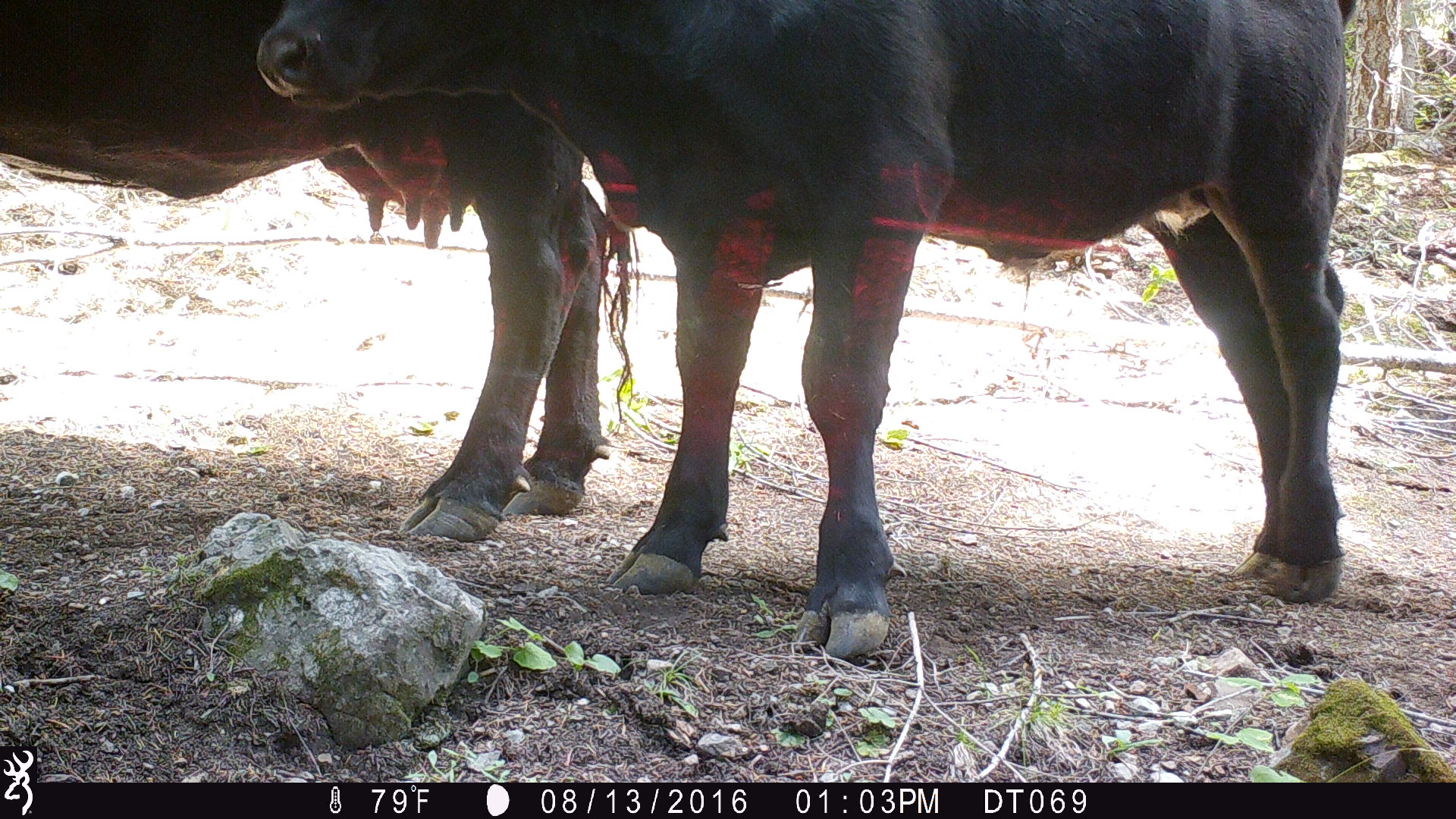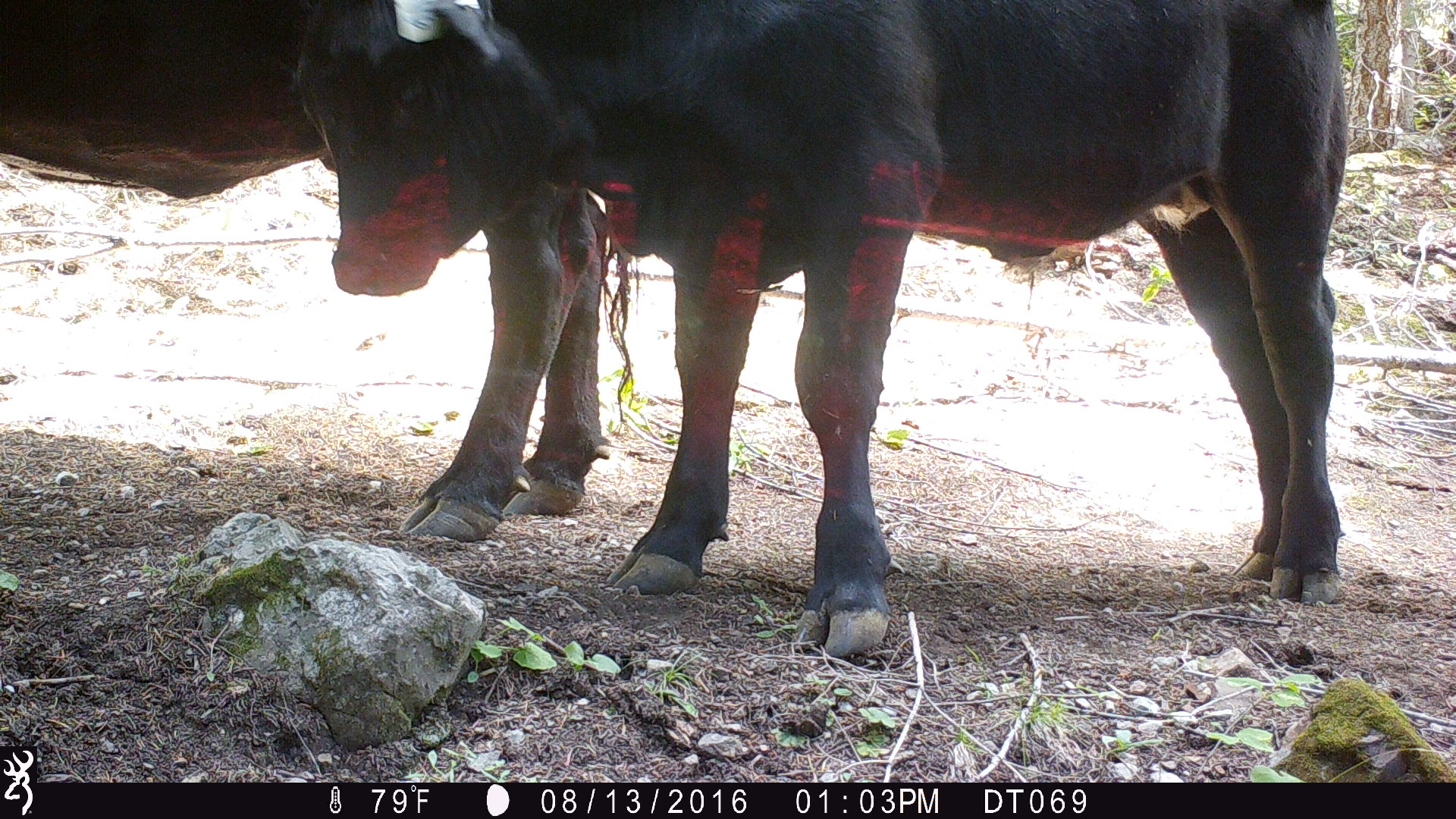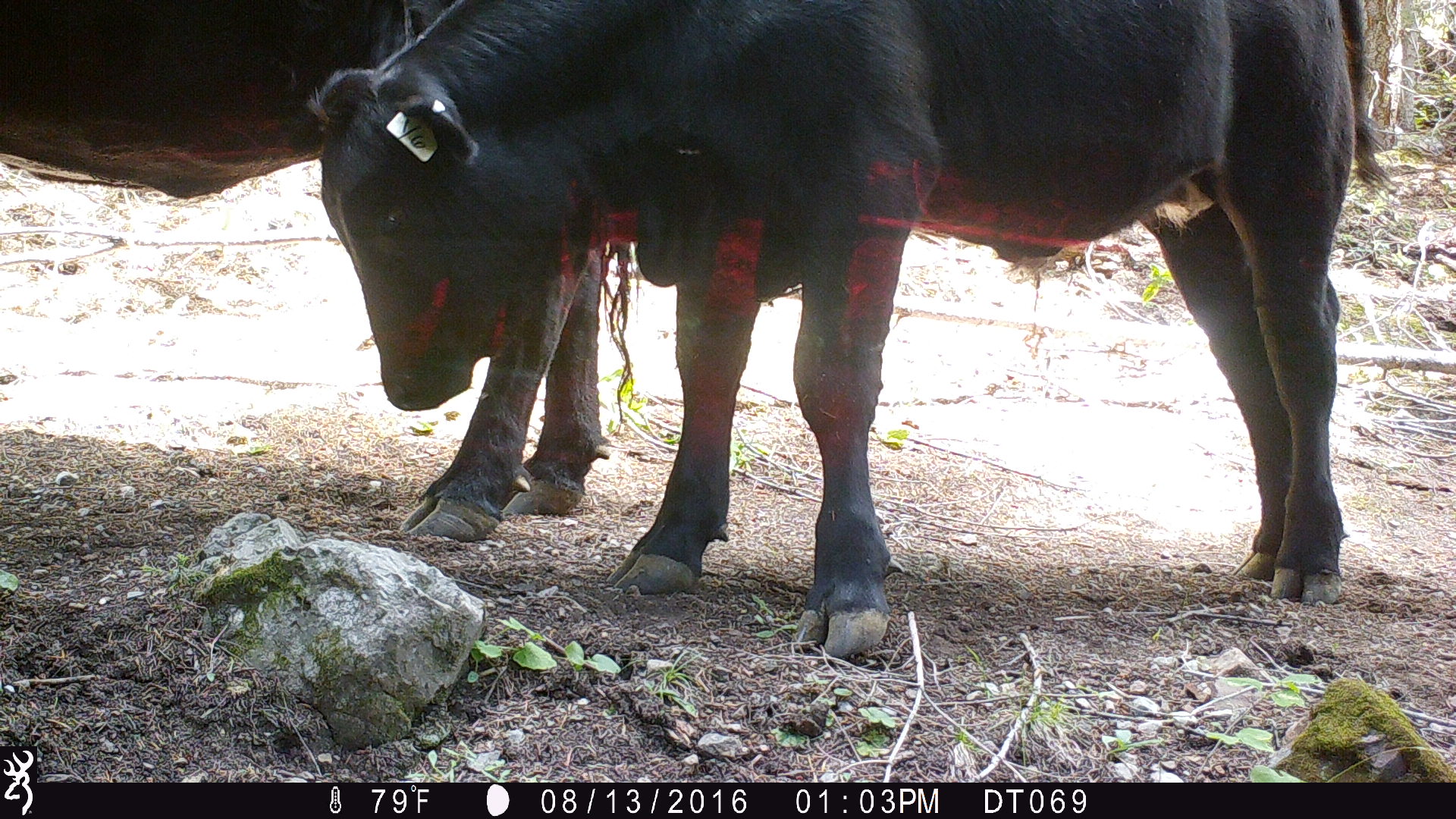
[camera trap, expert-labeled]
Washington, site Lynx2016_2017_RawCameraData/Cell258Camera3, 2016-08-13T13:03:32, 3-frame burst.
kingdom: Animalia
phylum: Chordata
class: Mammalia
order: Artiodactyla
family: Bovidae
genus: Bos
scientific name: Bos taurus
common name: domestic cattle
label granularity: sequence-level